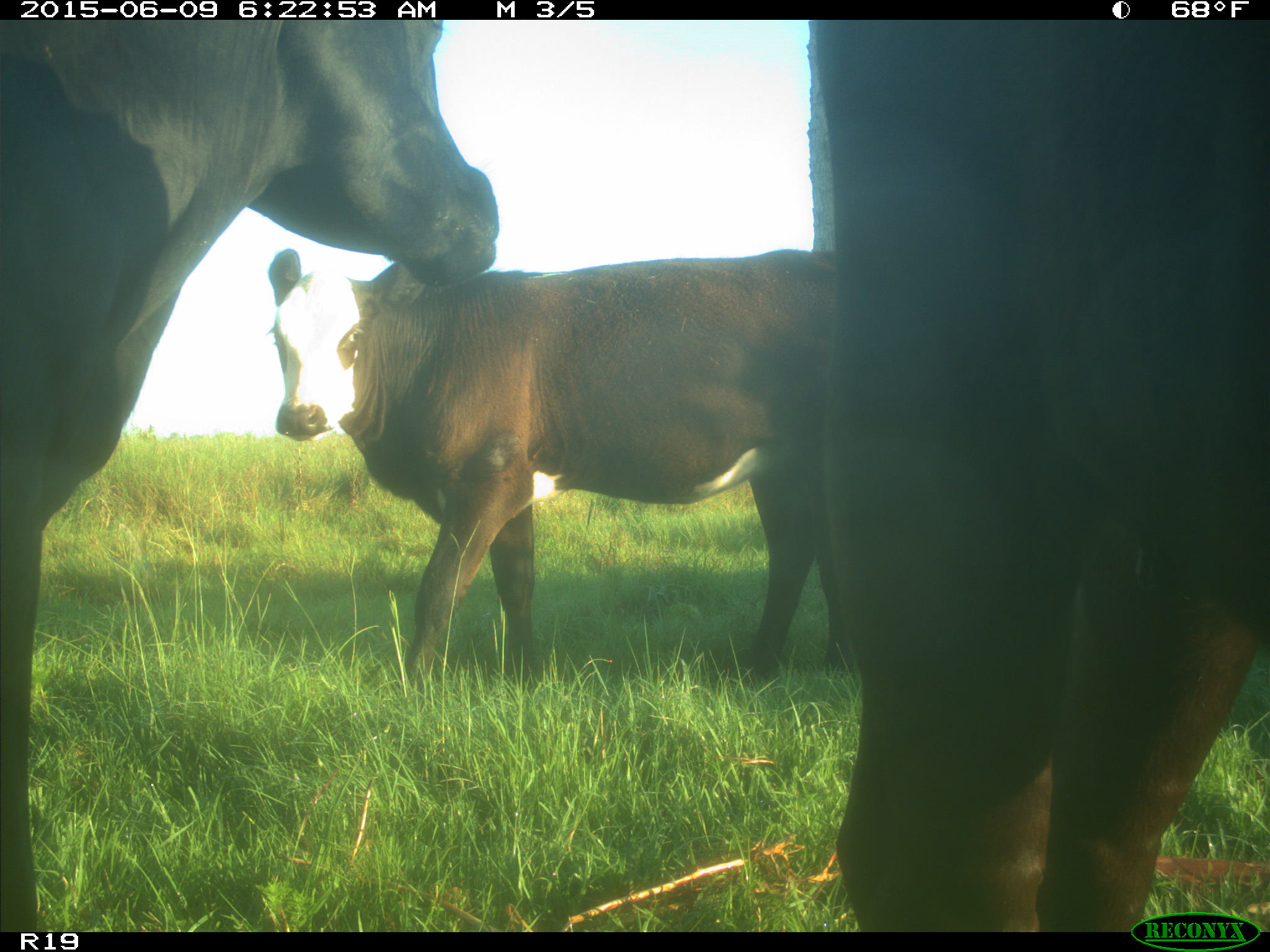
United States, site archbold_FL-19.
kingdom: Animalia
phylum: Chordata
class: Mammalia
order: Artiodactyla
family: Bovidae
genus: Bos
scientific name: Bos taurus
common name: domestic cow